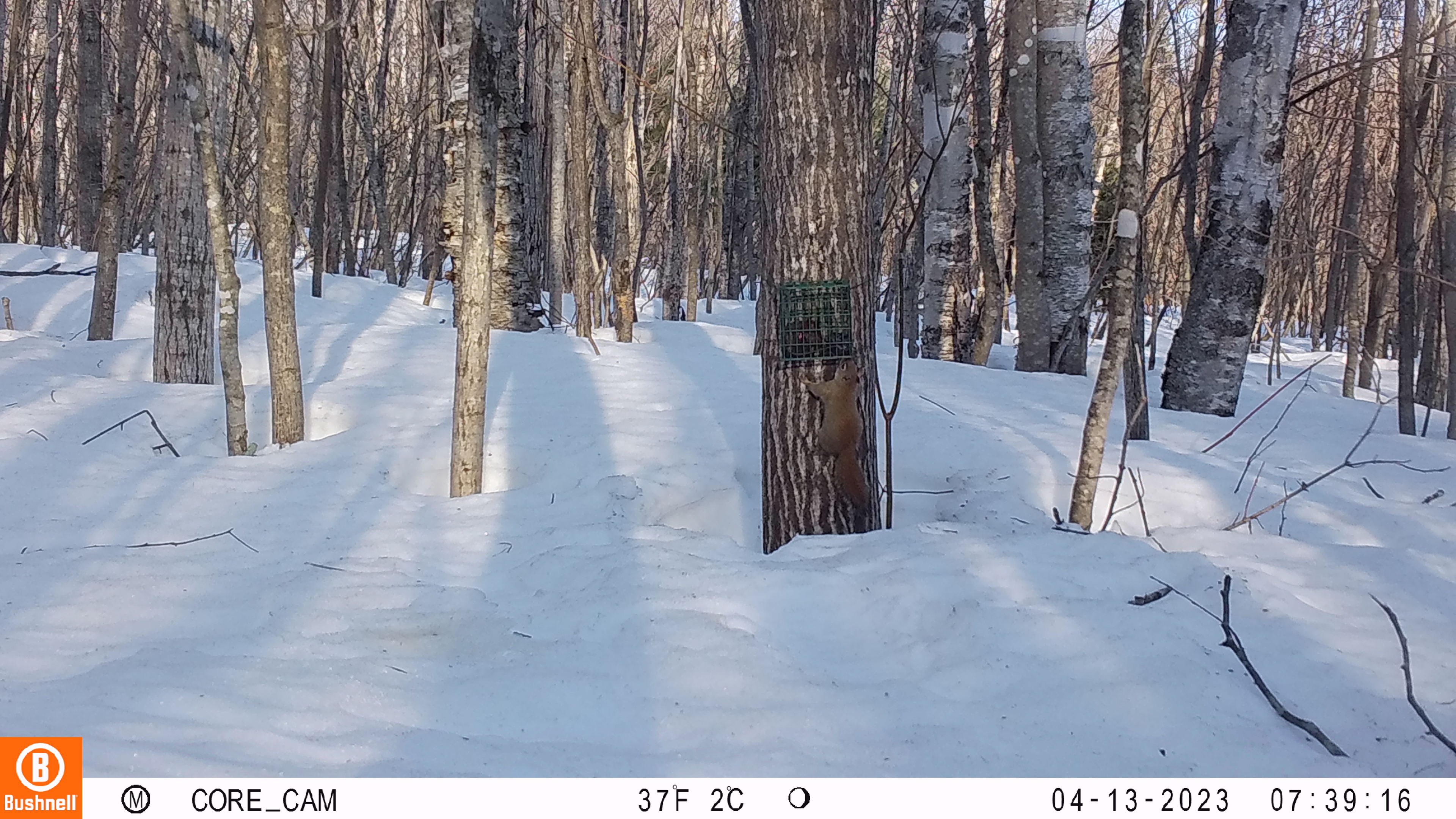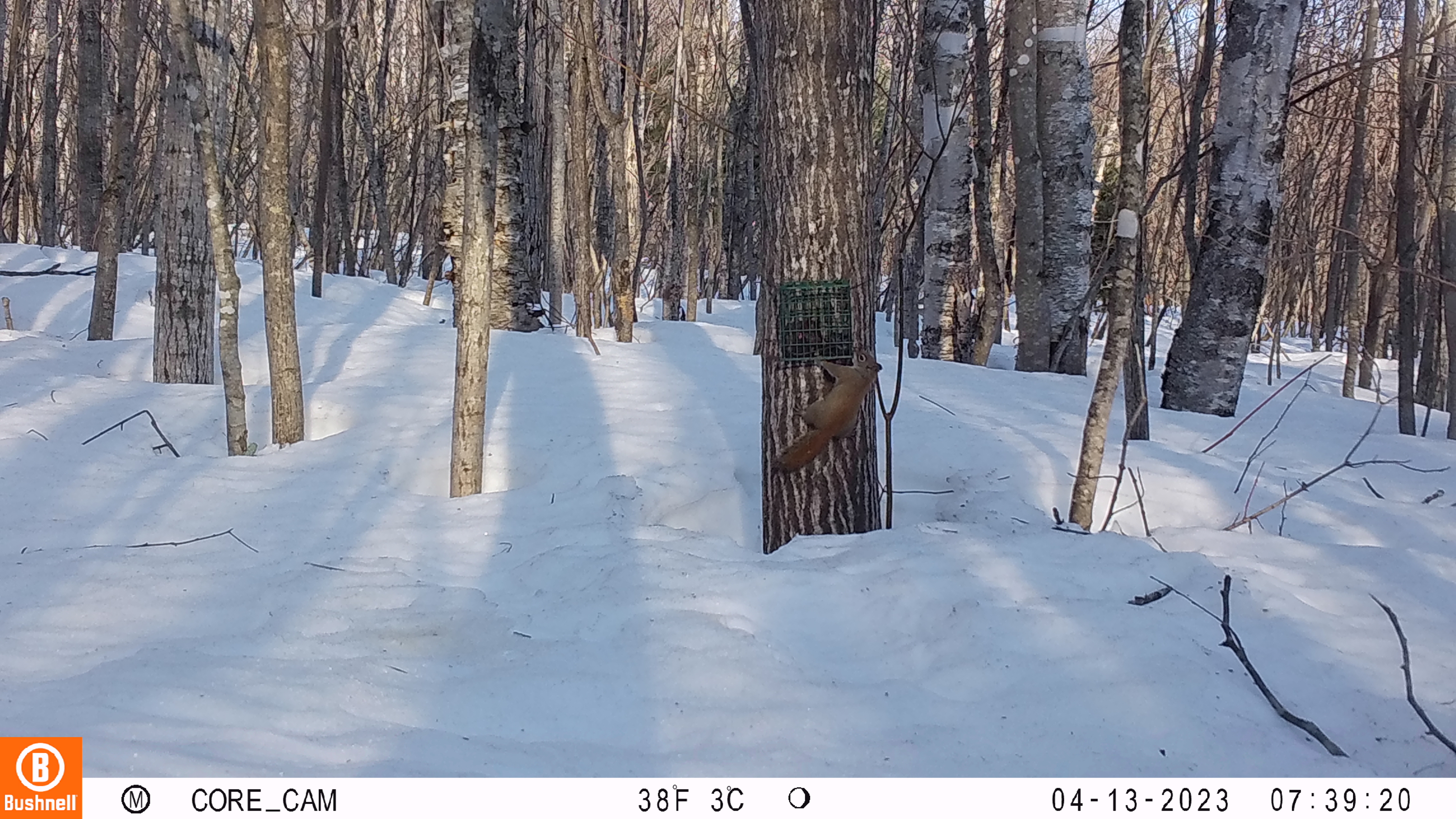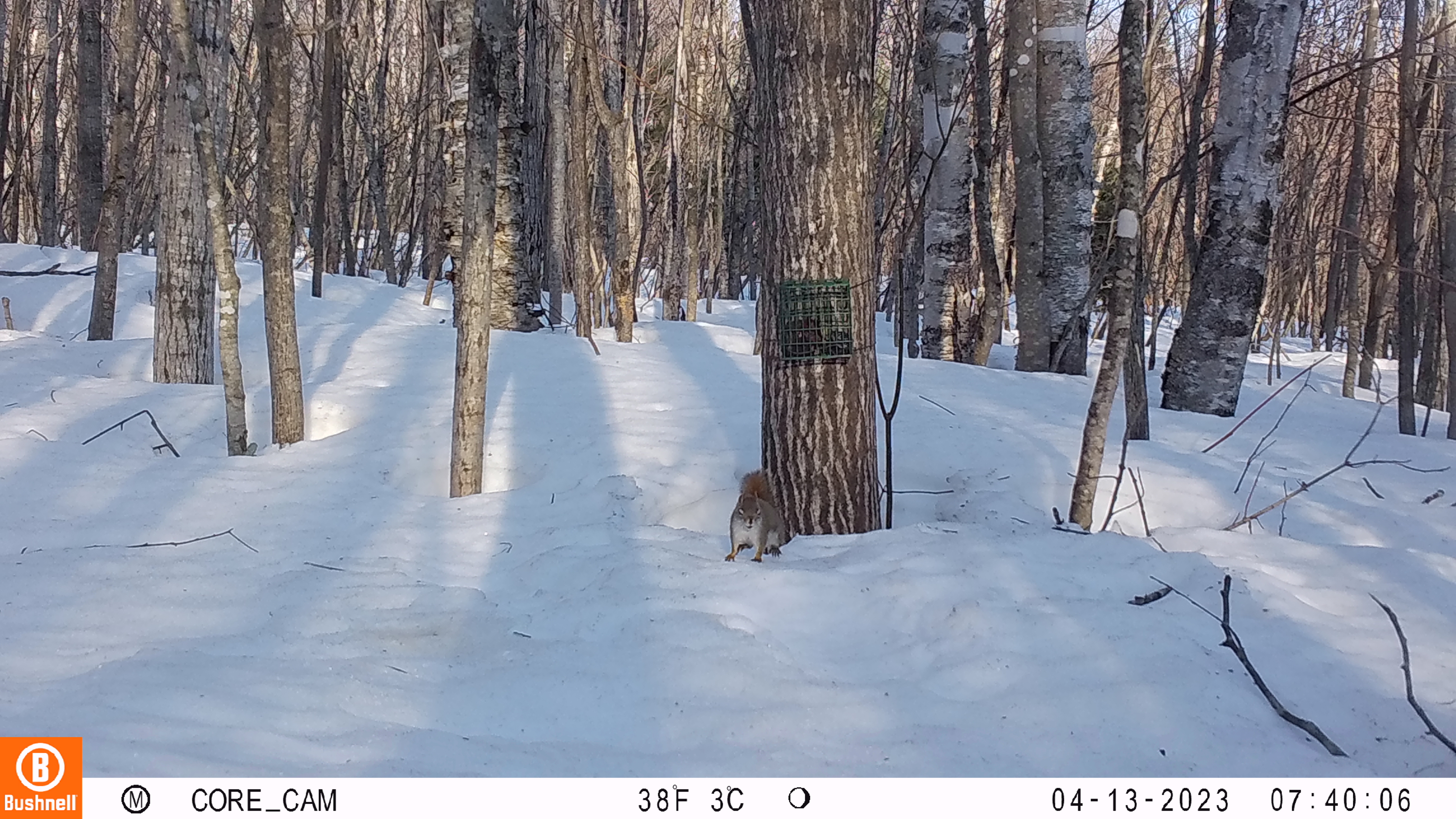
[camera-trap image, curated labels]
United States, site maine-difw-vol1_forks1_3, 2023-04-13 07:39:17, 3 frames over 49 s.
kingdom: Animalia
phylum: Chordata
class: Mammalia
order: Rodentia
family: Sciuridae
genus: Tamiasciurus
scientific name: Tamiasciurus hudsonicus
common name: red squirrel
Red squirrel (Tamiasciurus hudsonicus).